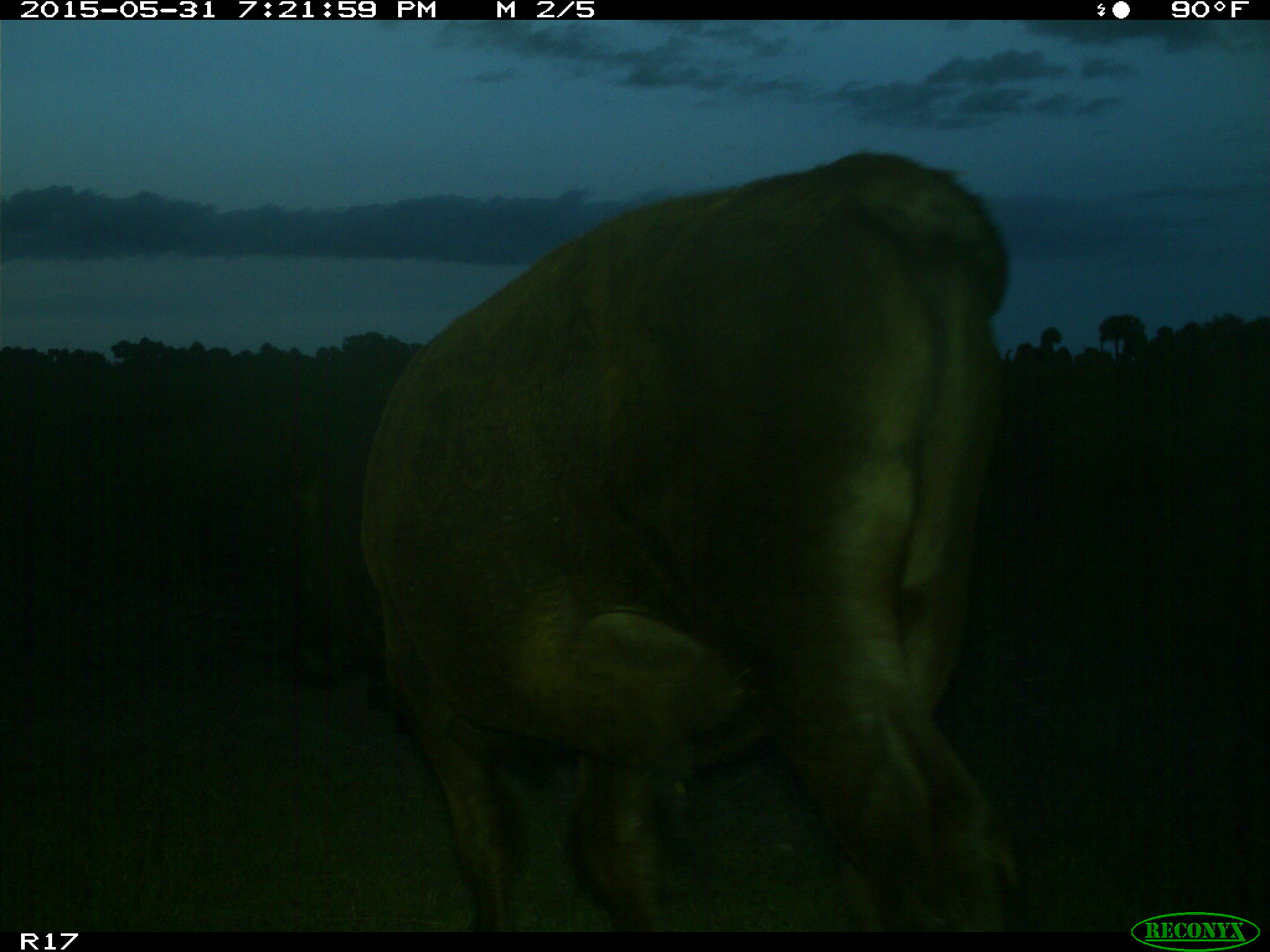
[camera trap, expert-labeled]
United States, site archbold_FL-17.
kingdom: Animalia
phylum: Chordata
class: Mammalia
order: Artiodactyla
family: Bovidae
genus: Bos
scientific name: Bos taurus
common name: domestic cow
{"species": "Bos taurus (domestic cow)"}